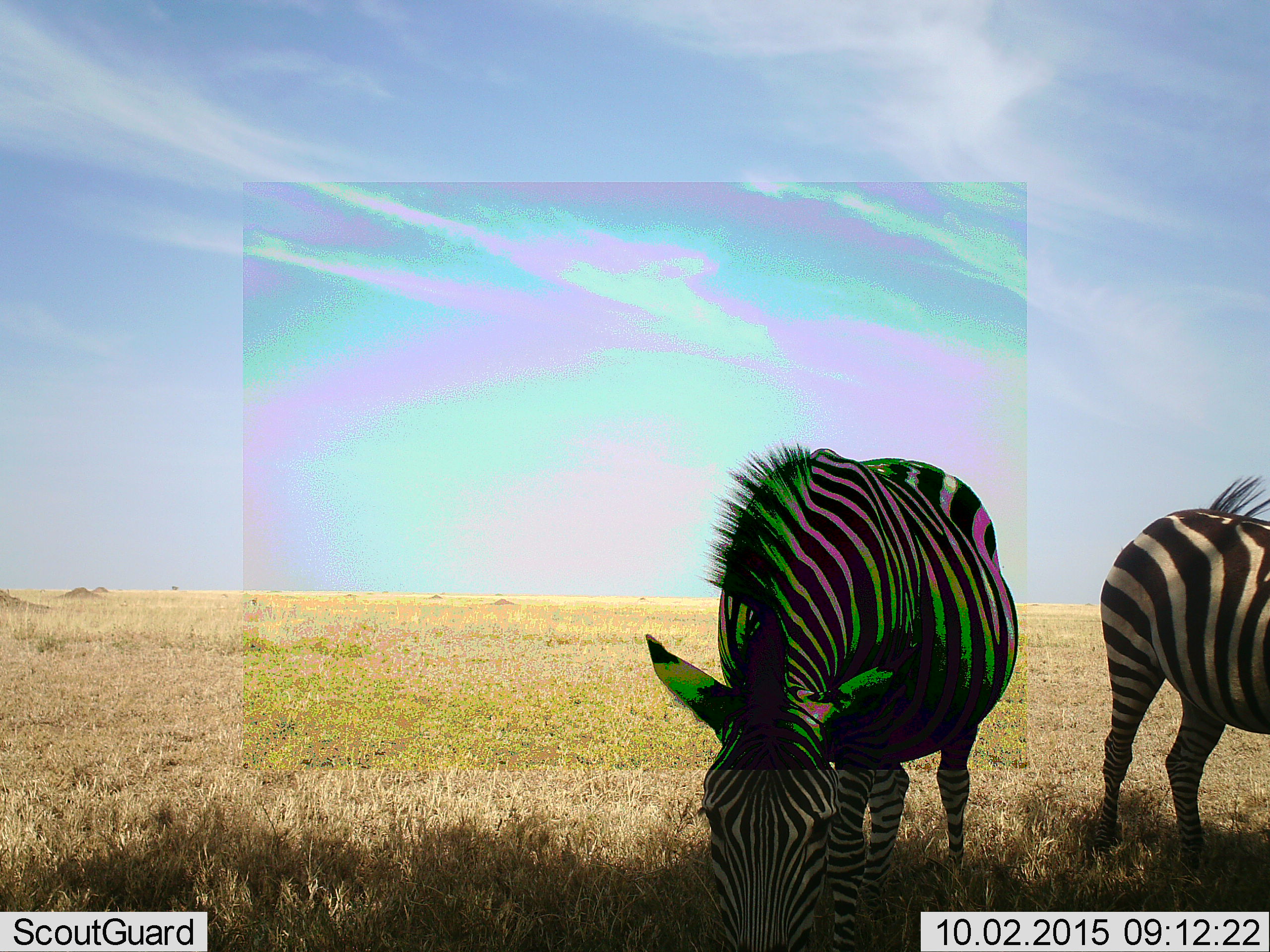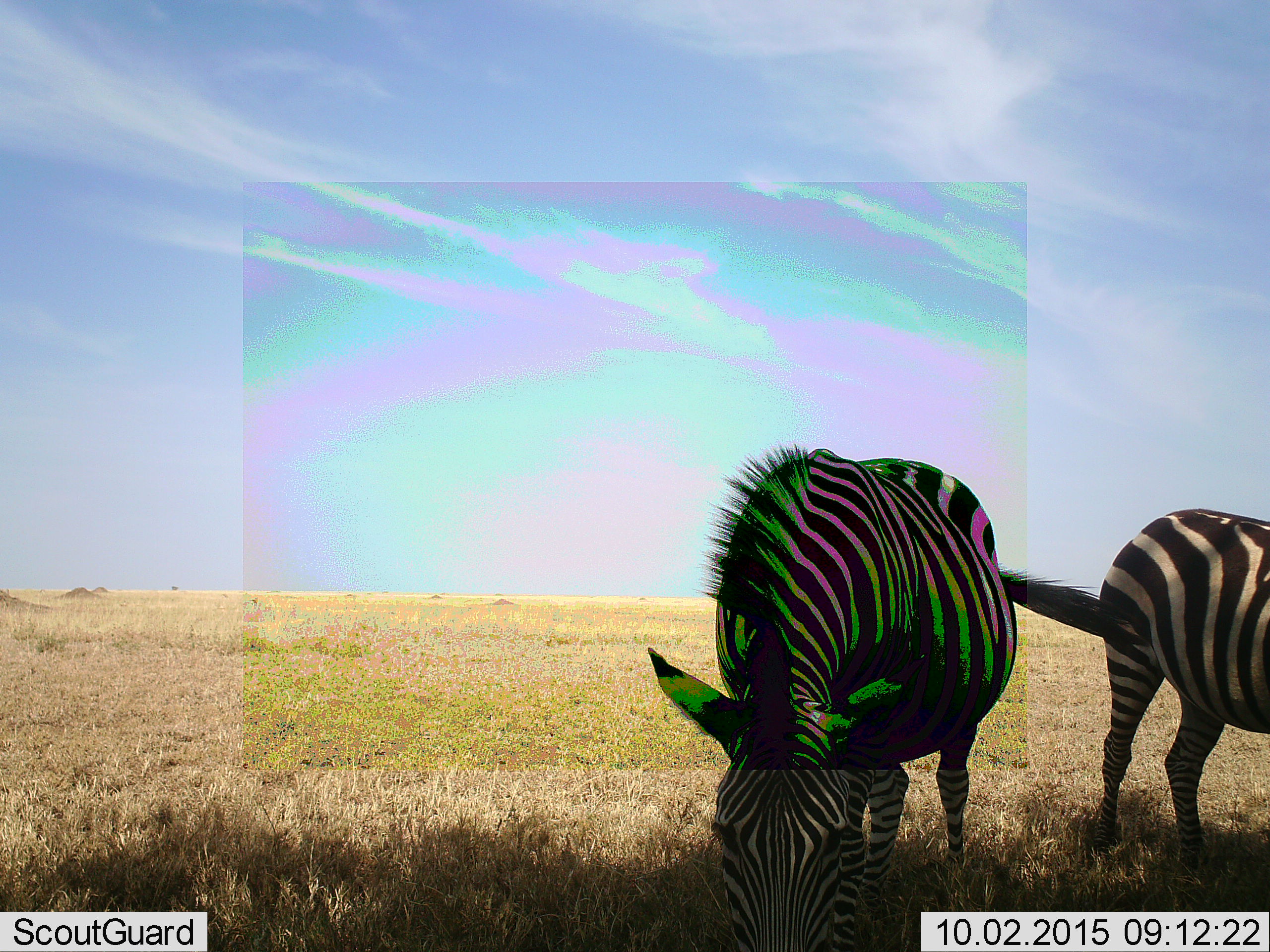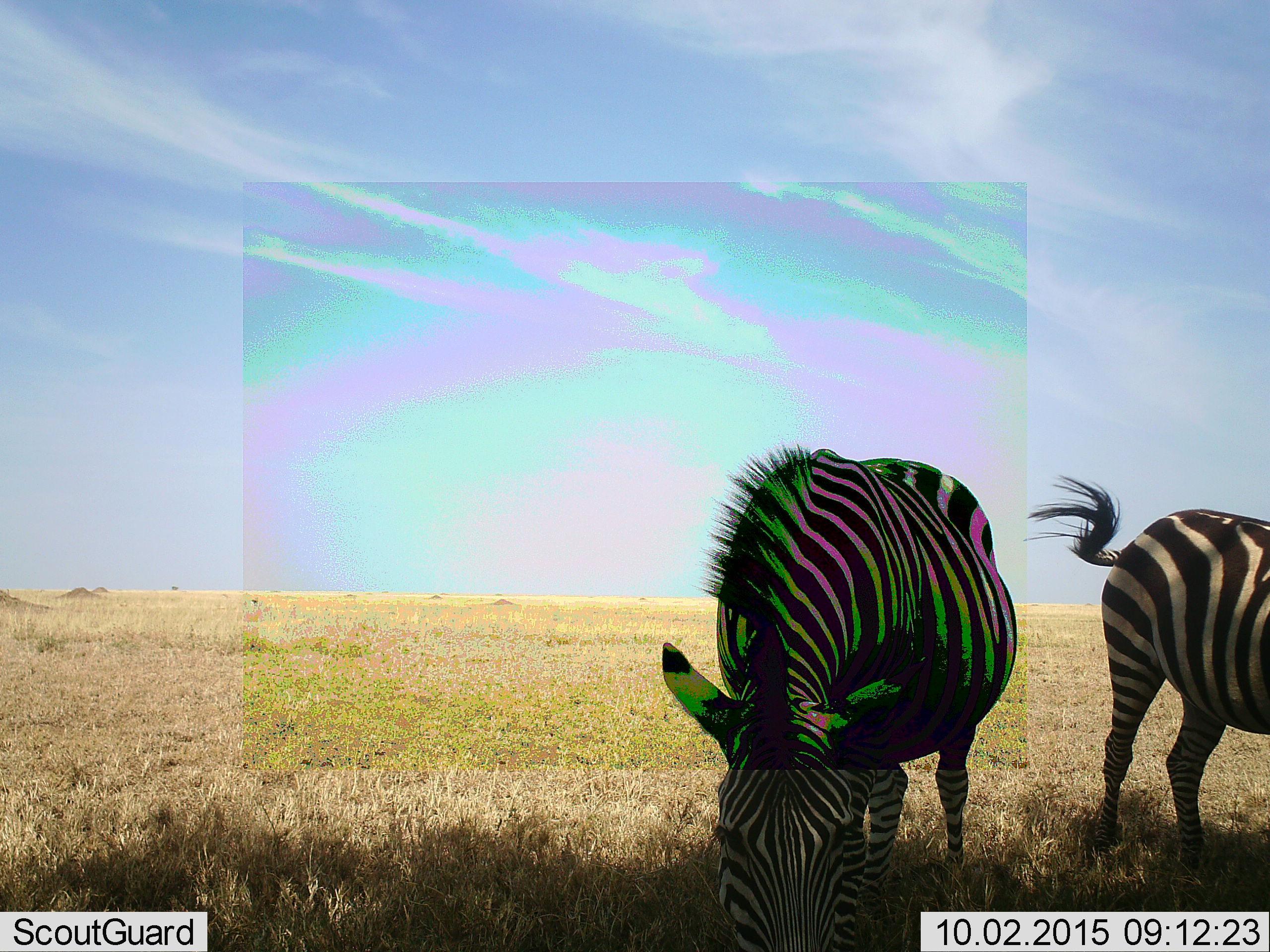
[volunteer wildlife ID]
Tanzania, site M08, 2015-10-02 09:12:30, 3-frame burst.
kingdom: Animalia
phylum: Chordata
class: Mammalia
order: Perissodactyla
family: Equidae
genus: Equus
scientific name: Equus quagga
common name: plains zebra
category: zebra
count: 2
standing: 56%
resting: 0%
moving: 11%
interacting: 0%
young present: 0%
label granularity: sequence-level